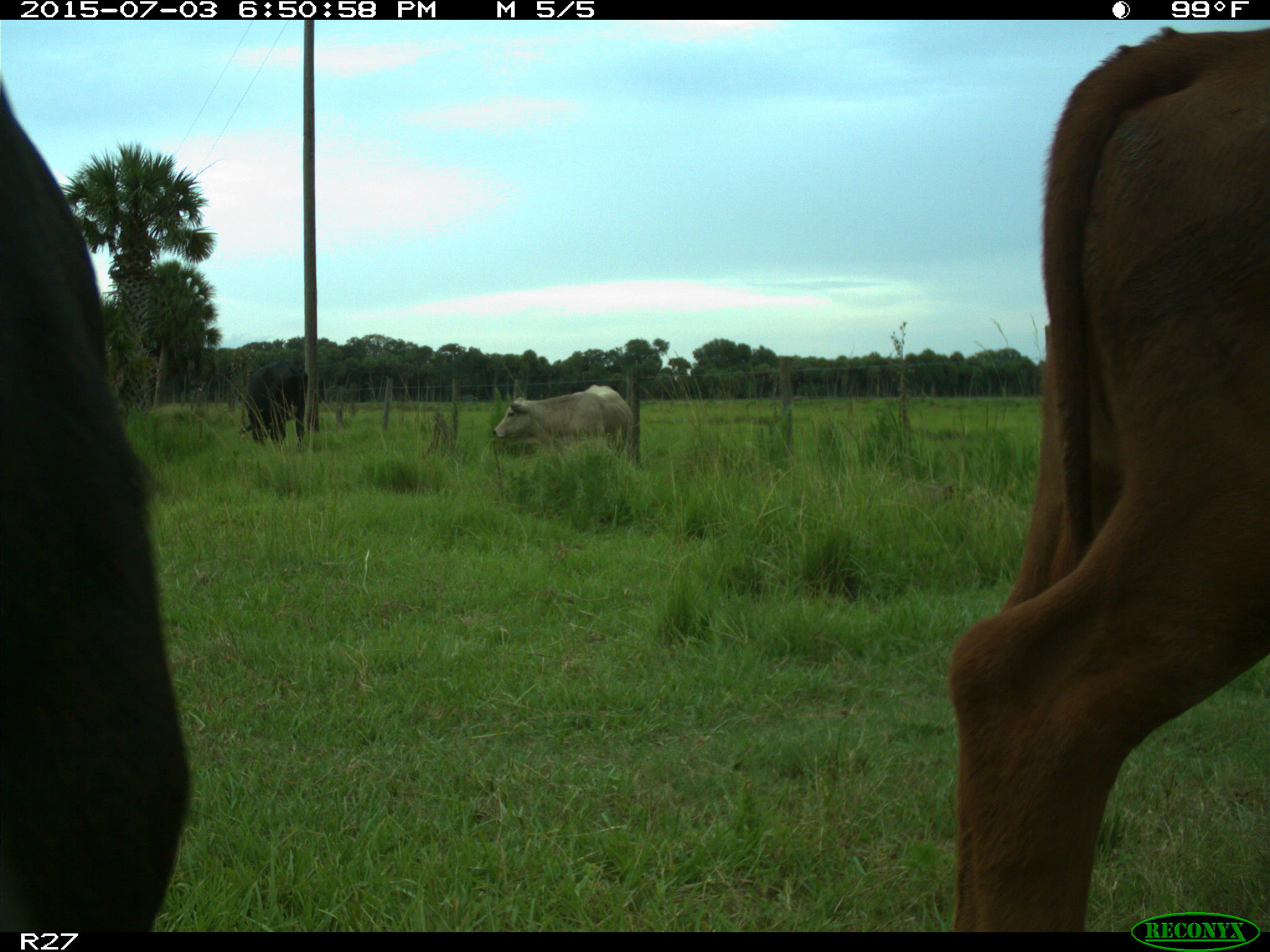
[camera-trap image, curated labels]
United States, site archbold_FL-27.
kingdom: Animalia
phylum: Chordata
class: Mammalia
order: Artiodactyla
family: Bovidae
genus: Bos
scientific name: Bos taurus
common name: domestic cow